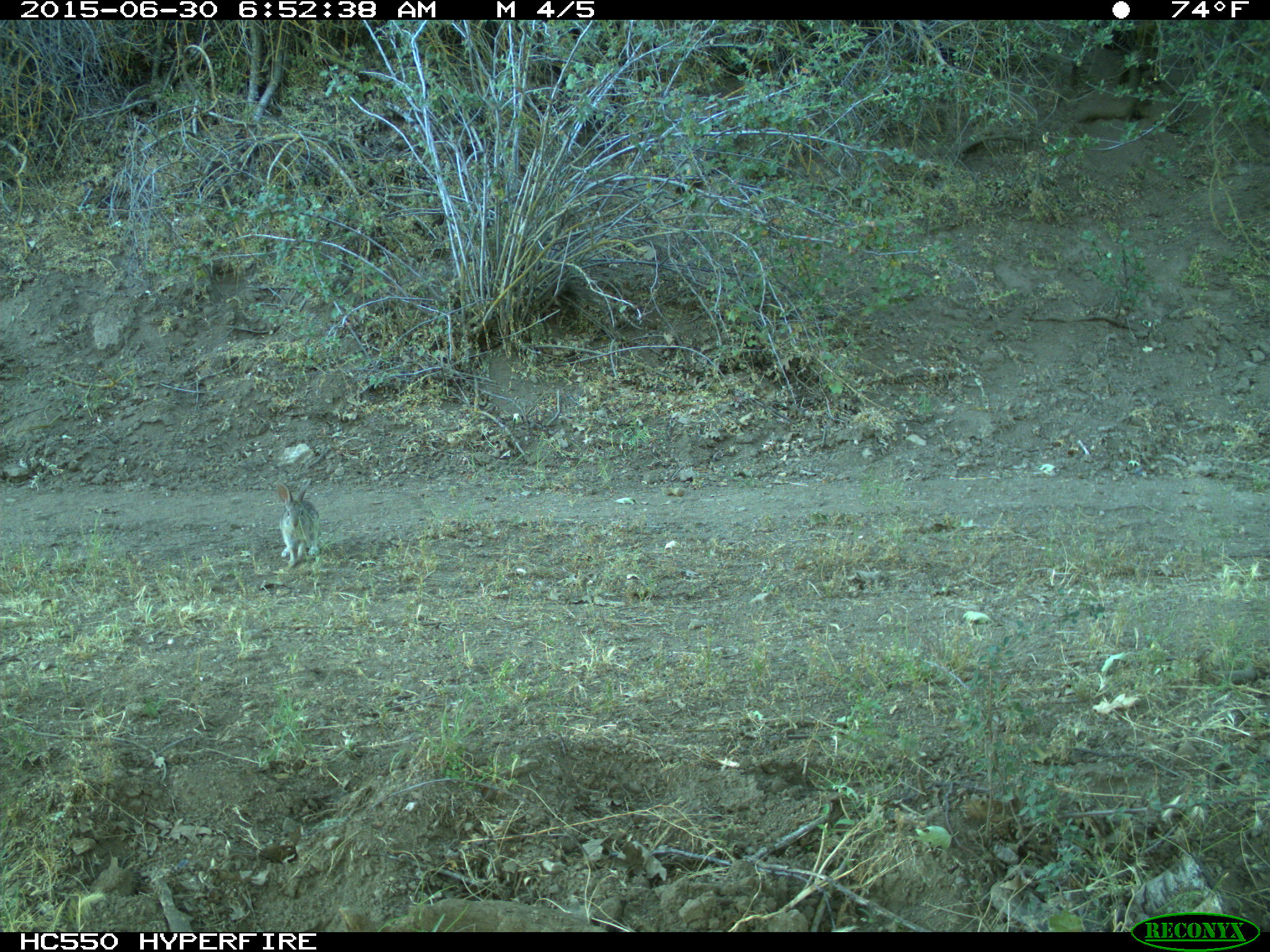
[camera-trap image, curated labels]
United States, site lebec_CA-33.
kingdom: Animalia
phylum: Chordata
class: Mammalia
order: Lagomorpha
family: Leporidae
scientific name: Leporidae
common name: rabbits and hares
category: unidentified rabbit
Unidentified rabbit (rabbits and hares) (Leporidae).